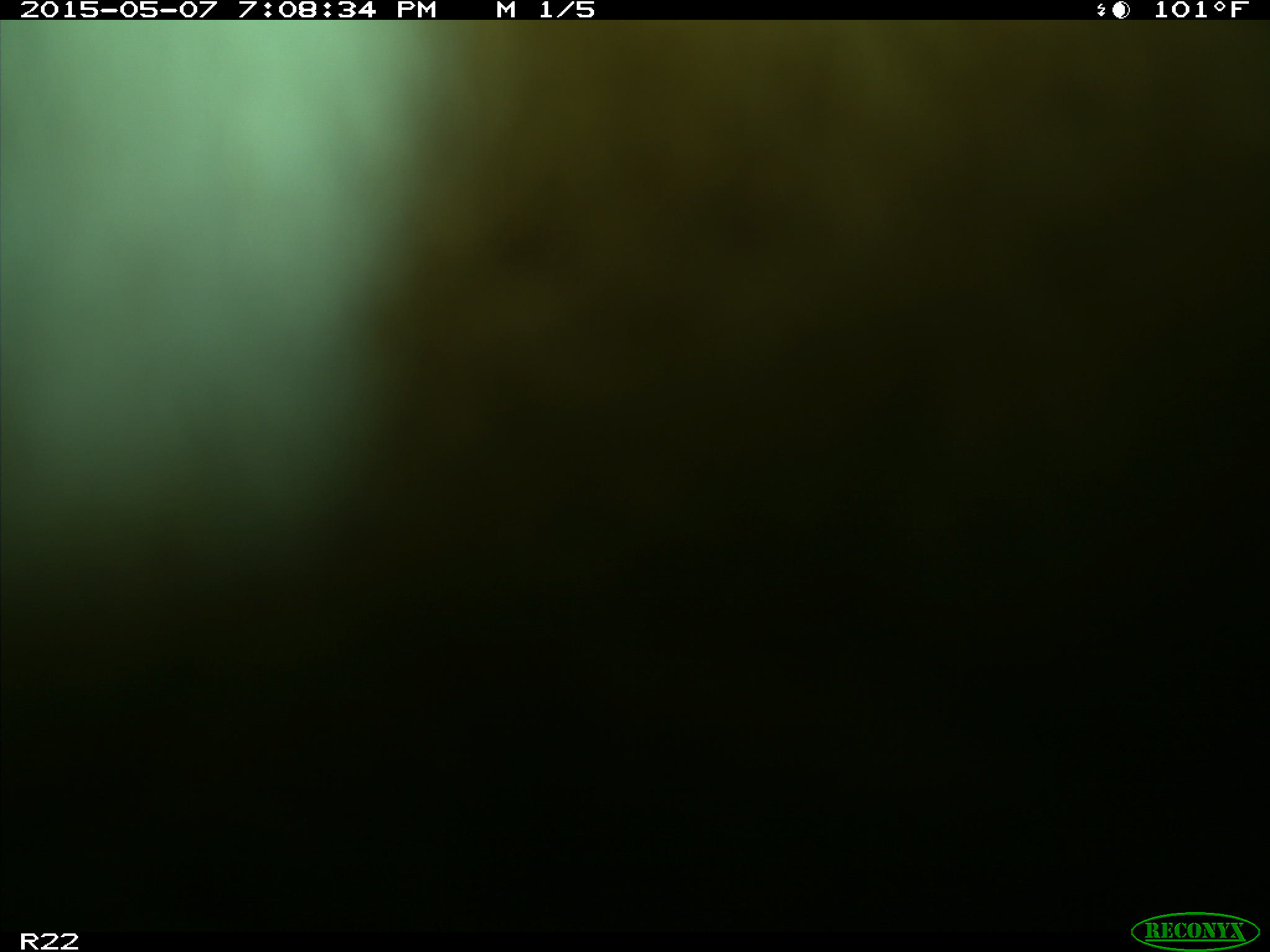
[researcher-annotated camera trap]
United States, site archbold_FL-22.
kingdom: Animalia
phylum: Chordata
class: Mammalia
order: Artiodactyla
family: Bovidae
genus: Bos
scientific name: Bos taurus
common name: domestic cow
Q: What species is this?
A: Bos taurus (domestic cow).